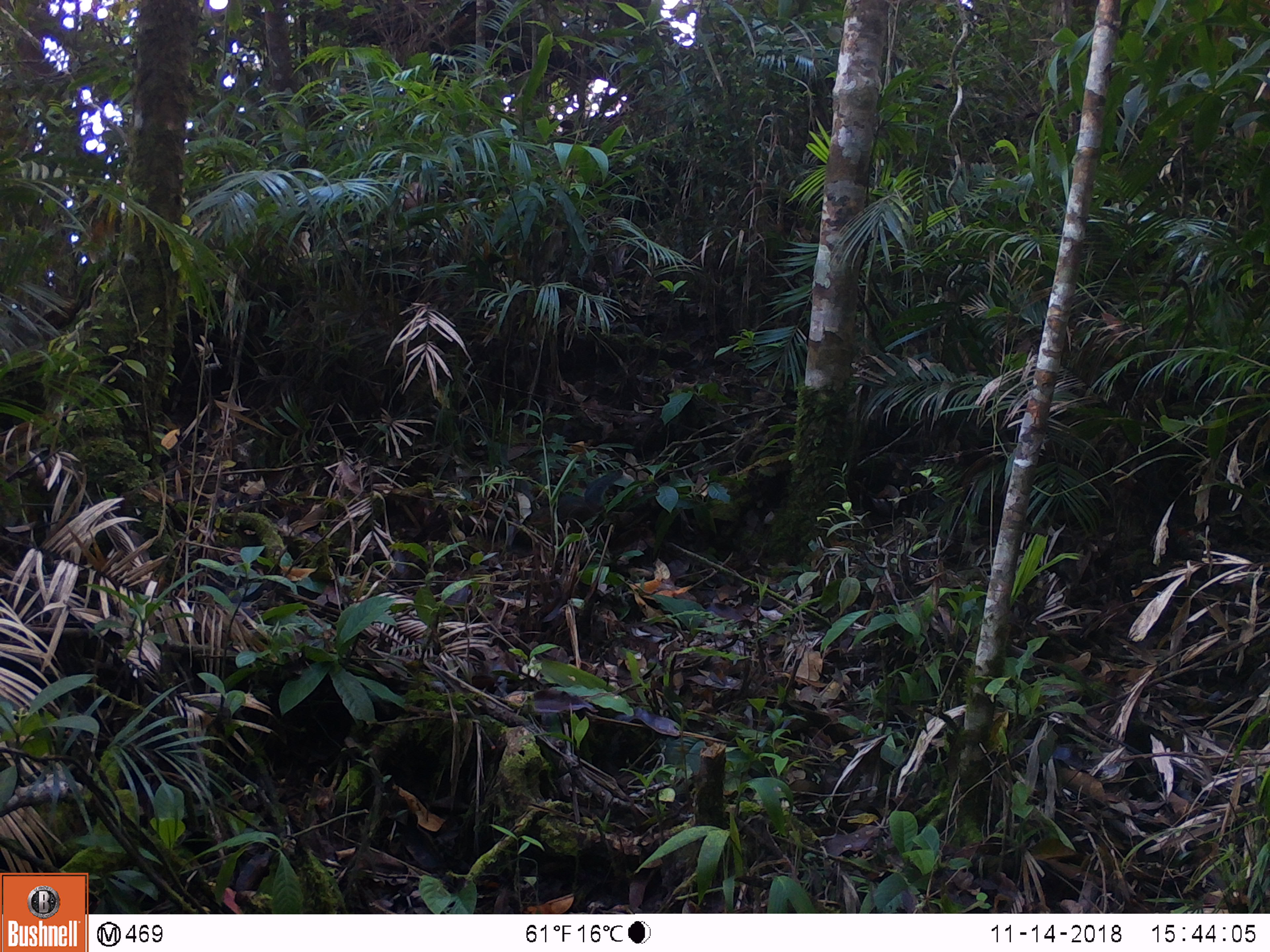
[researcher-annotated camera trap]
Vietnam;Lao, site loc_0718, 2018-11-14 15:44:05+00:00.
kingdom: Animalia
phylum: Chordata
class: Mammalia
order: Rodentia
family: Sciuridae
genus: Dremomys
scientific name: Dremomys rufigenis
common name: red-cheeked squirrel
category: red cheeked squirrel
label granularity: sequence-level